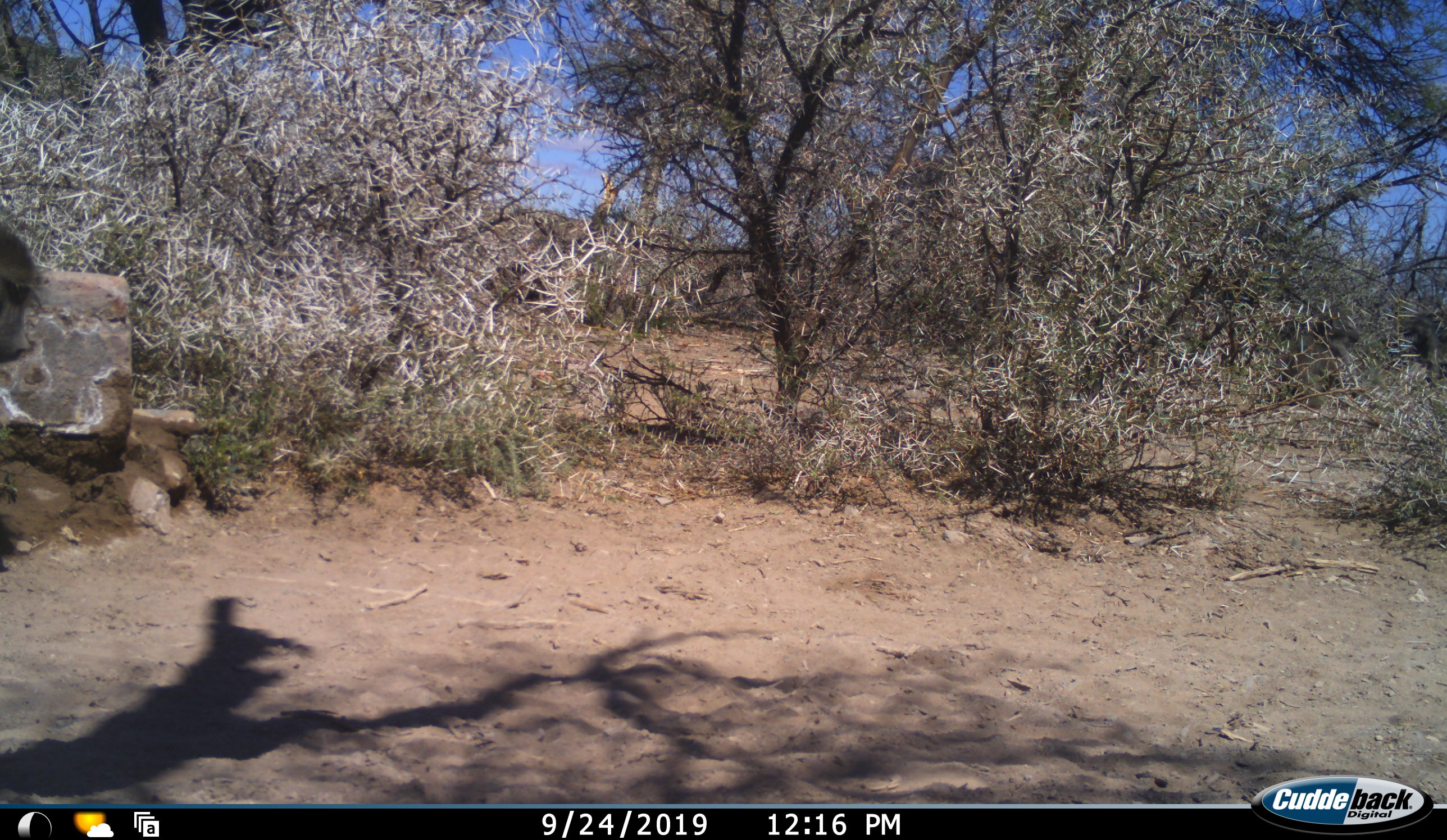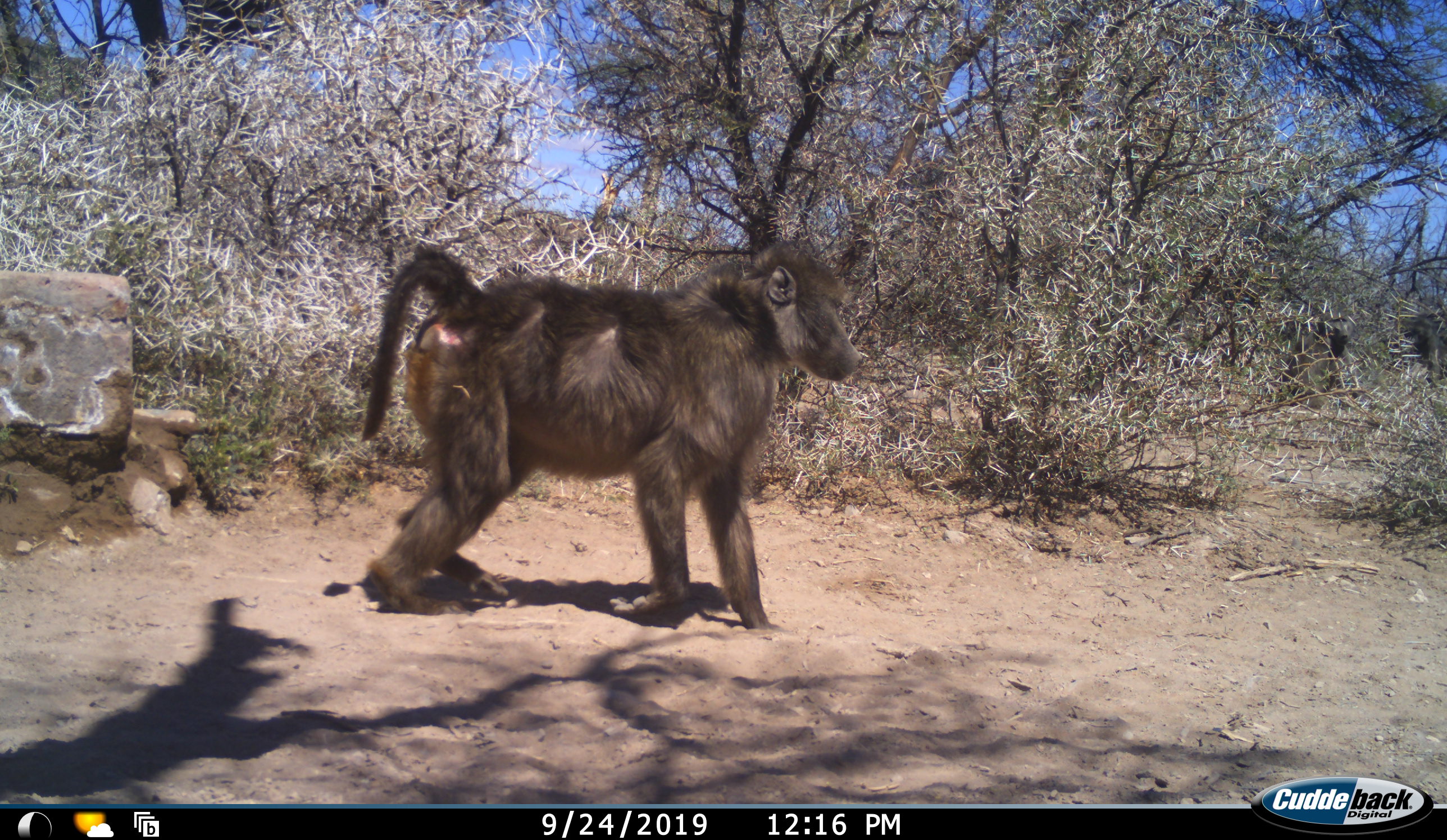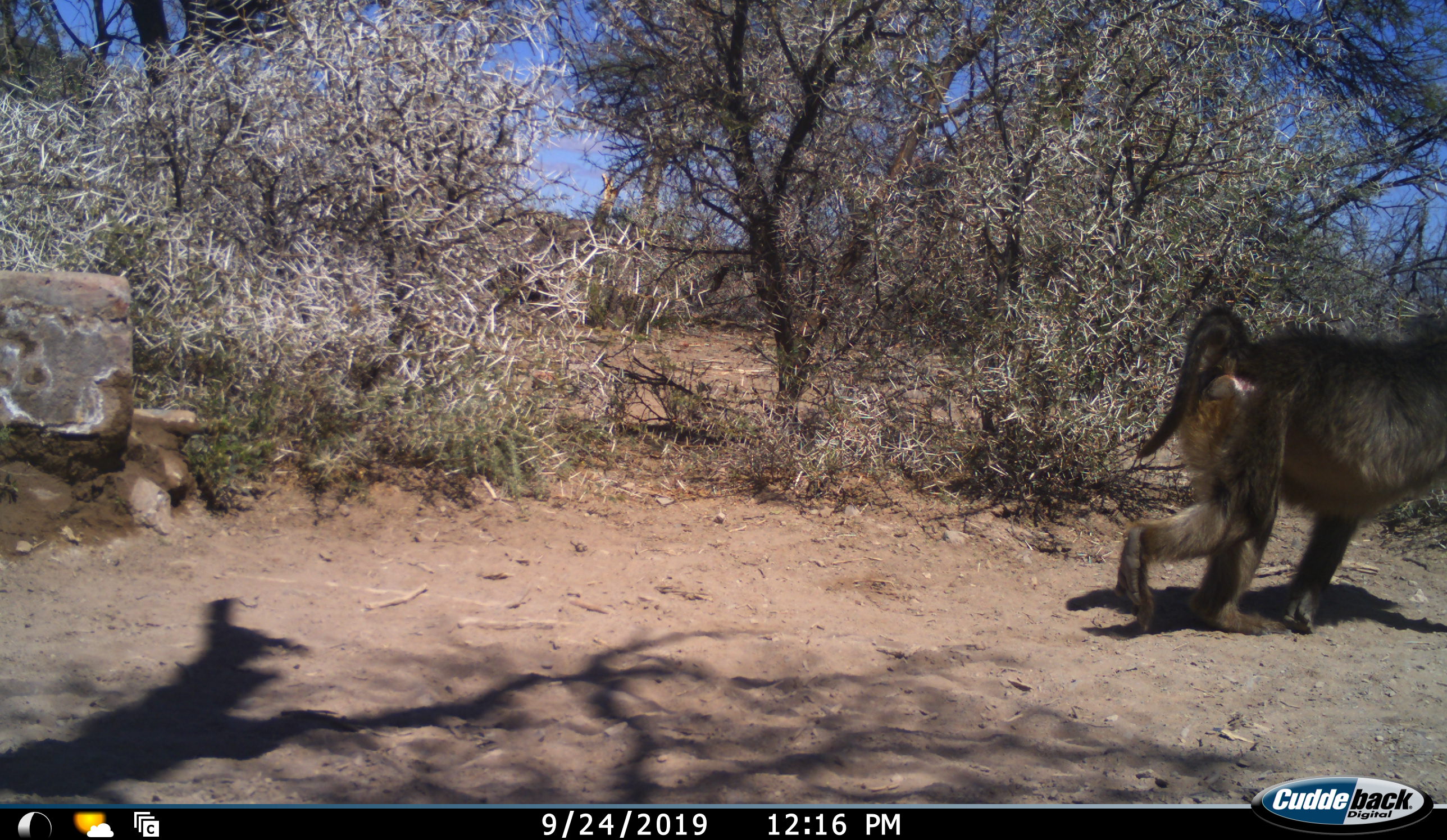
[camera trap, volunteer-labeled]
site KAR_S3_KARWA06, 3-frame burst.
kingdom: Animalia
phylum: Chordata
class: Mammalia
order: Primates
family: Cercopithecidae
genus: Papio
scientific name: Papio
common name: baboon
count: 1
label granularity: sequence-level